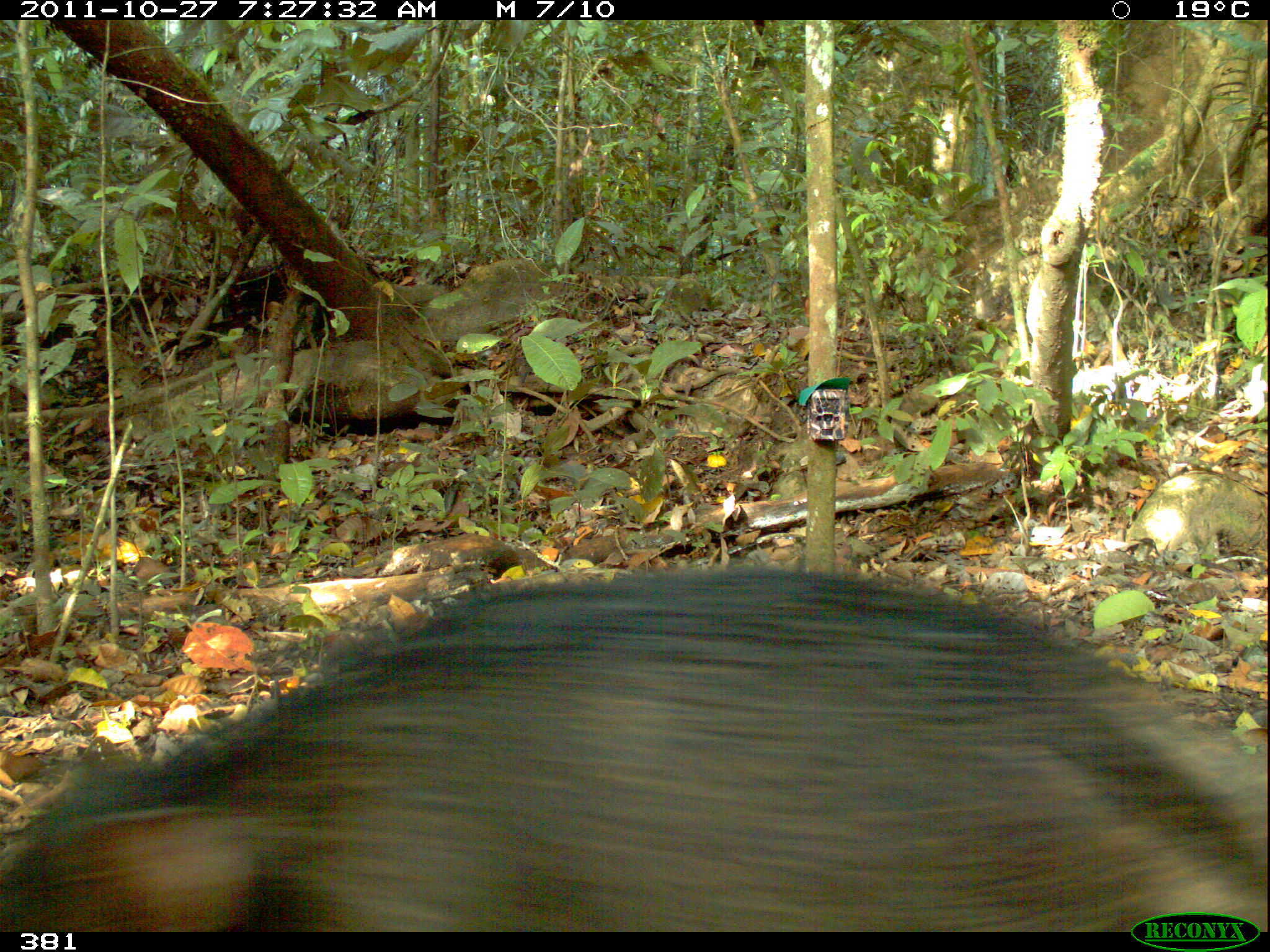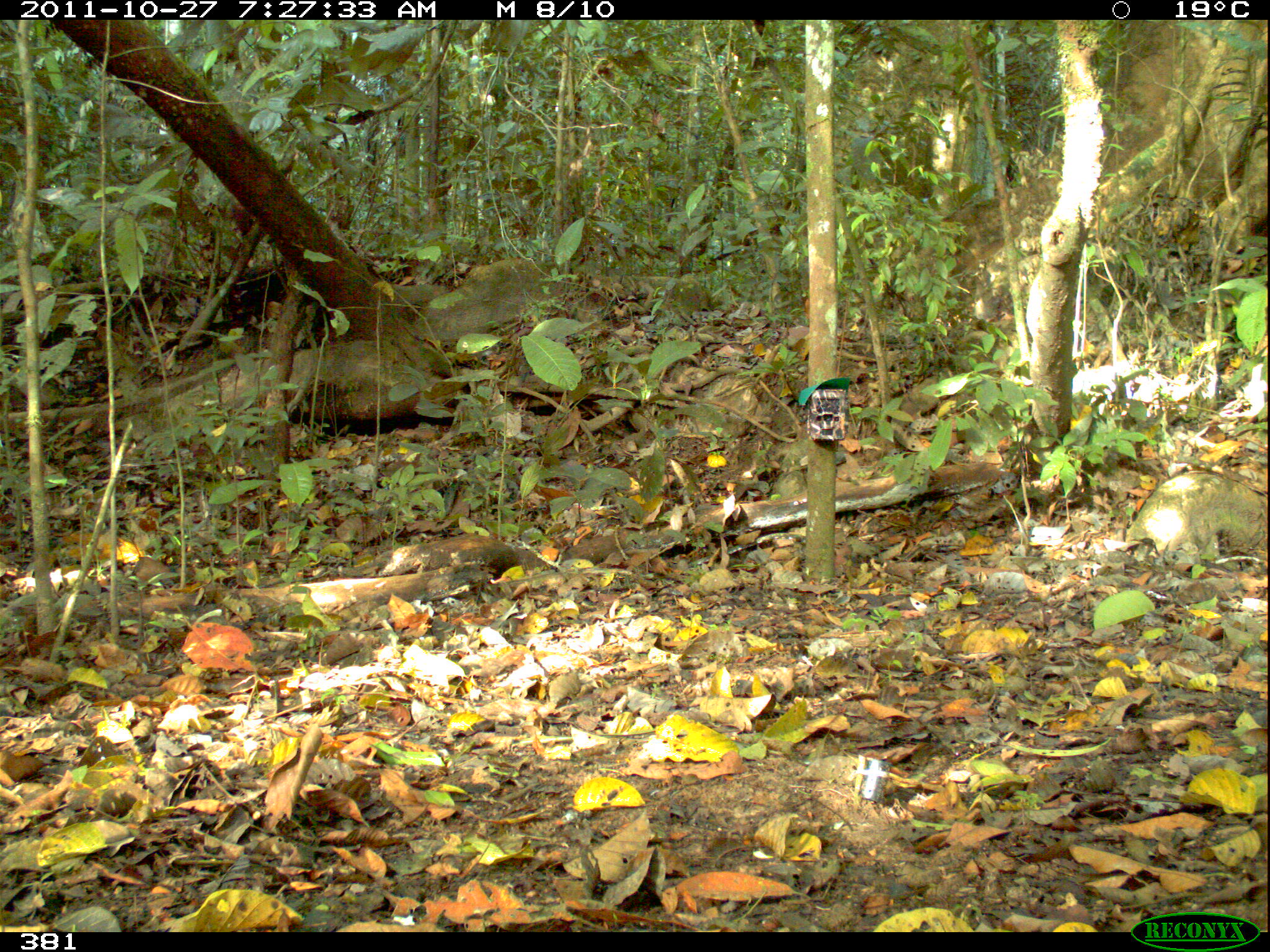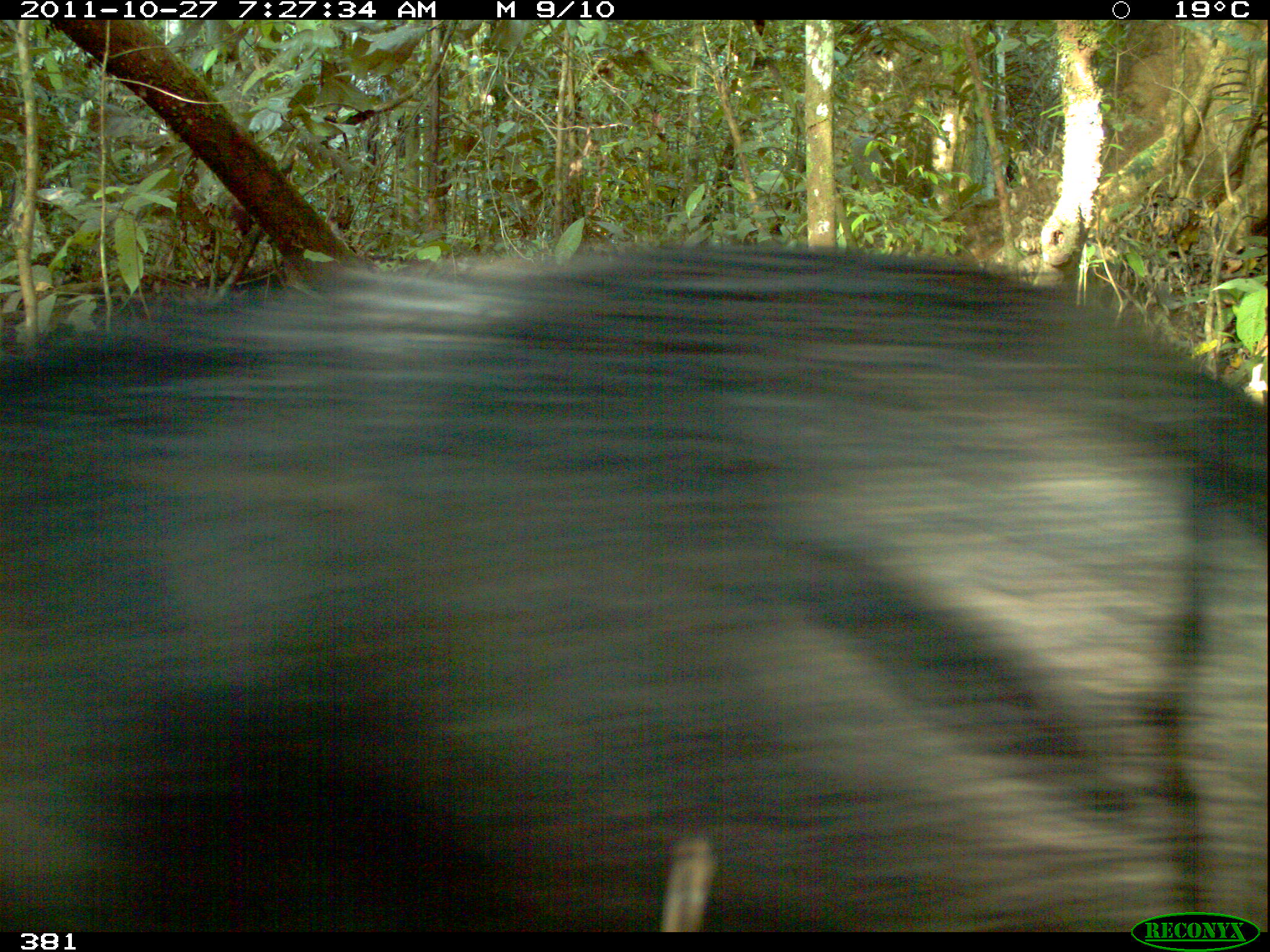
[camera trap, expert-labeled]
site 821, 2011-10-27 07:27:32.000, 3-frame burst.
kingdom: Animalia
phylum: Chordata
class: Mammalia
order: Artiodactyla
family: Tayassuidae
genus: Tayassu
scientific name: Tayassu pecari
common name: white-lipped peccary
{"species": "Tayassu pecari (white-lipped peccary)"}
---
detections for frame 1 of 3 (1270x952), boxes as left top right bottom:
tayassu pecari: 0 564 1267 927